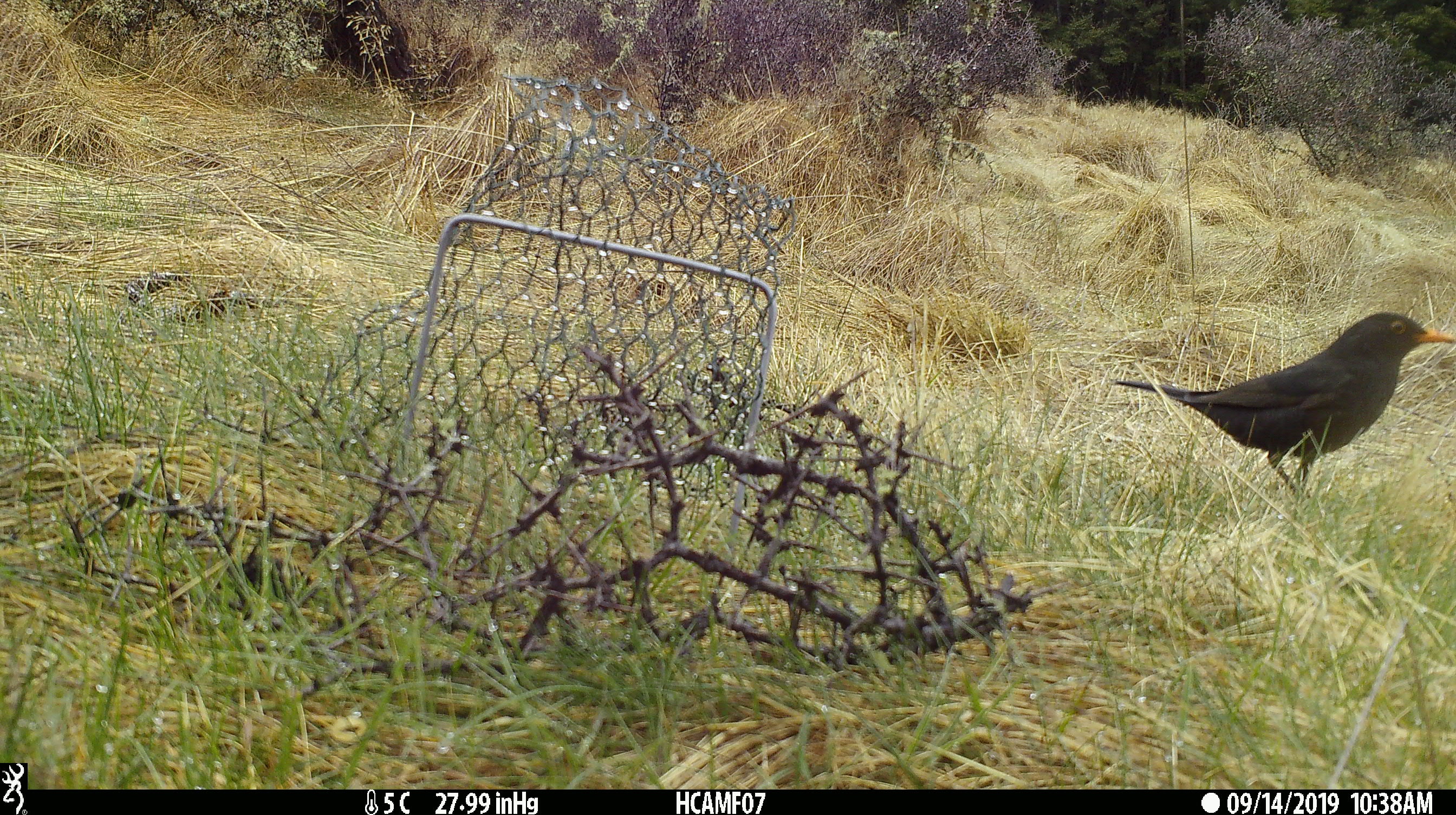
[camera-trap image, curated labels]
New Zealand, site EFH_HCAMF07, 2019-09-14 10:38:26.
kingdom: Animalia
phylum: Chordata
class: Aves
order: Passeriformes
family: Turdidae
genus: Turdus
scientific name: Turdus merula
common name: eurasian blackbird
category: blackbird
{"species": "blackbird (eurasian blackbird) (Turdus merula)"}